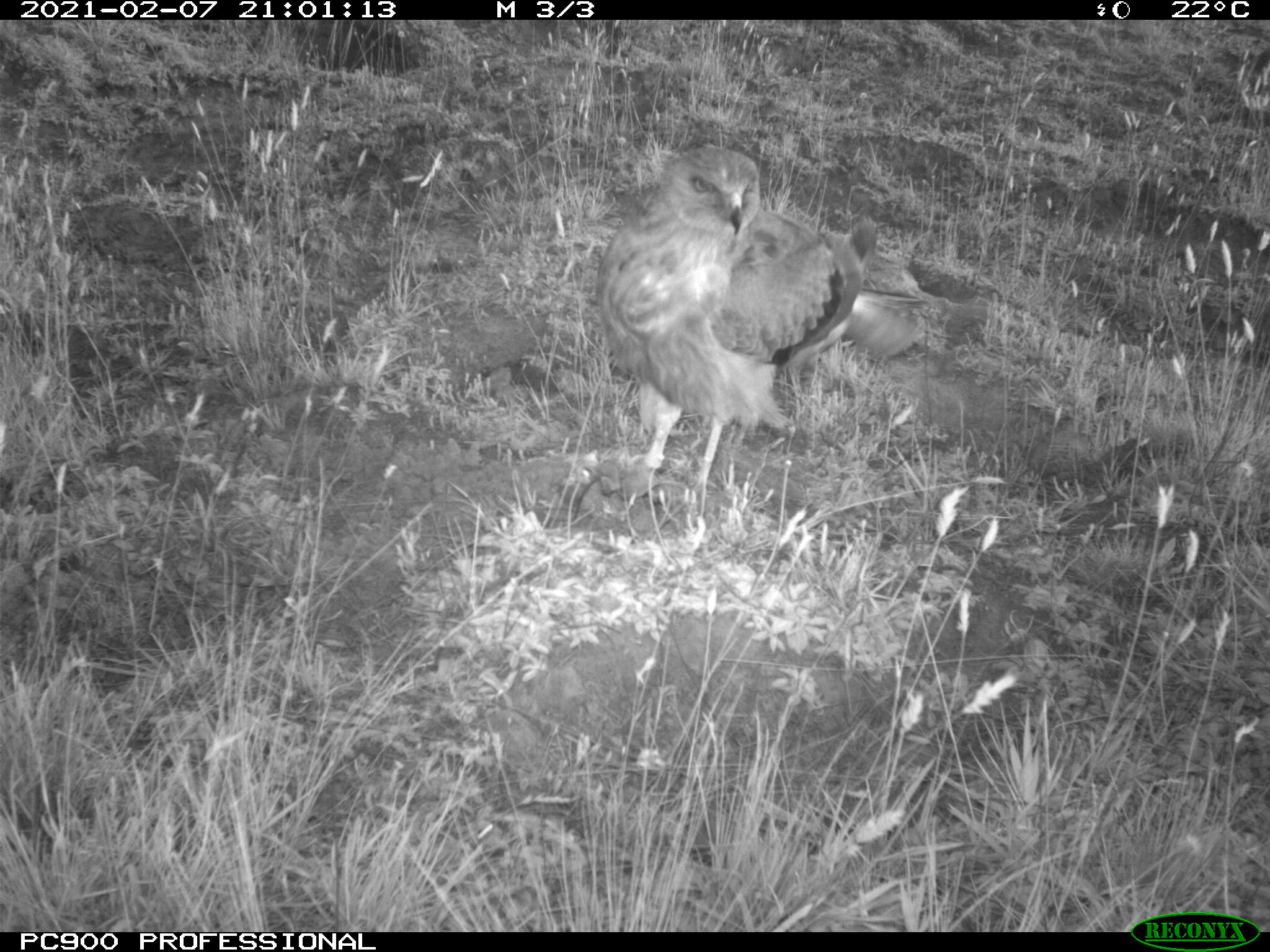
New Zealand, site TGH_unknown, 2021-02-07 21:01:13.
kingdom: Animalia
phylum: Chordata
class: Aves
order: Accipitriformes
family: Accipitridae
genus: Circus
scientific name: Circus approximans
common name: swamp harrier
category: harrier